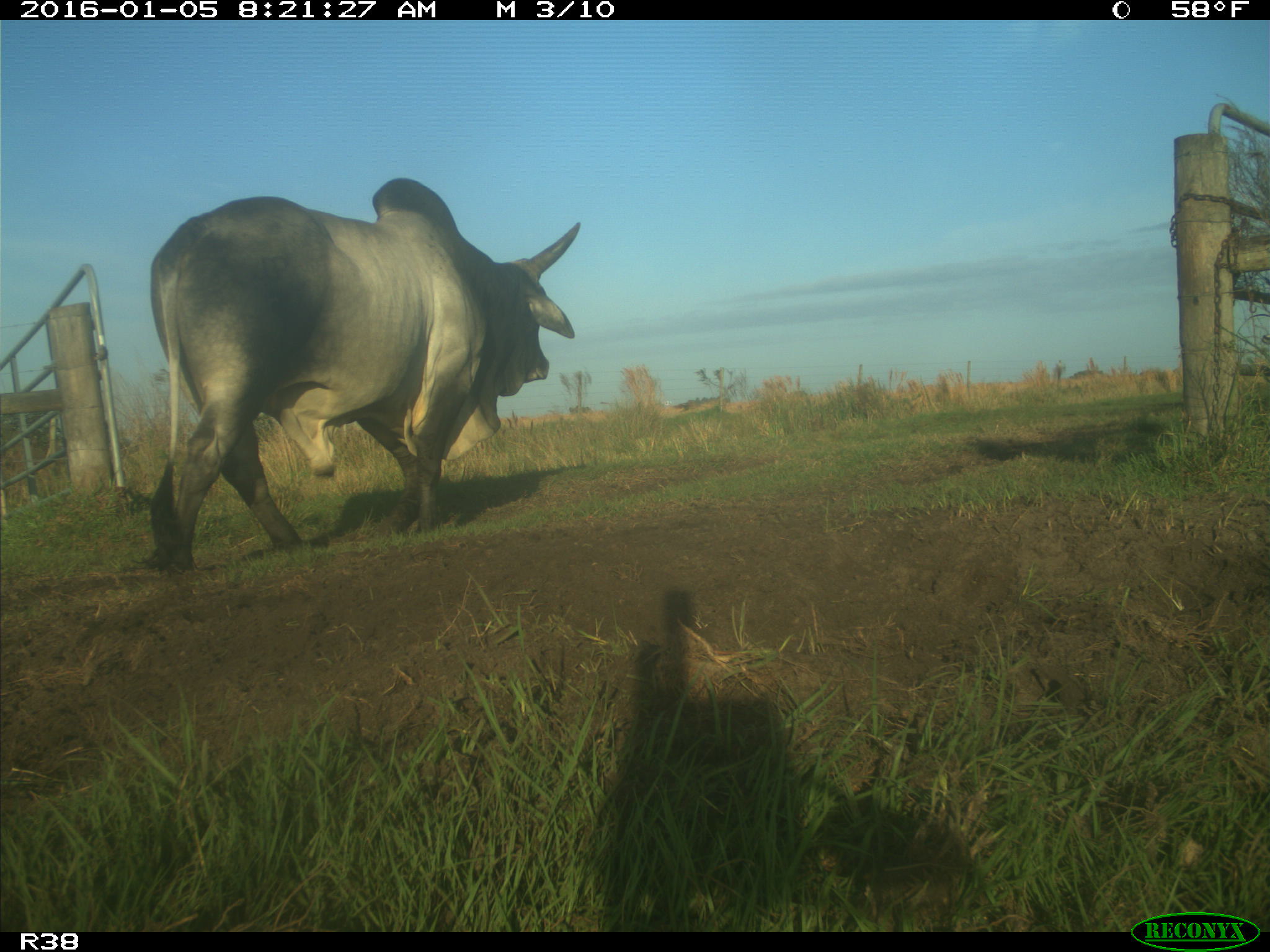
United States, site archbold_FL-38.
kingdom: Animalia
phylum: Chordata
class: Mammalia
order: Artiodactyla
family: Bovidae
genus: Bos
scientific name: Bos taurus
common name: domestic cow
Bos taurus (domestic cow).